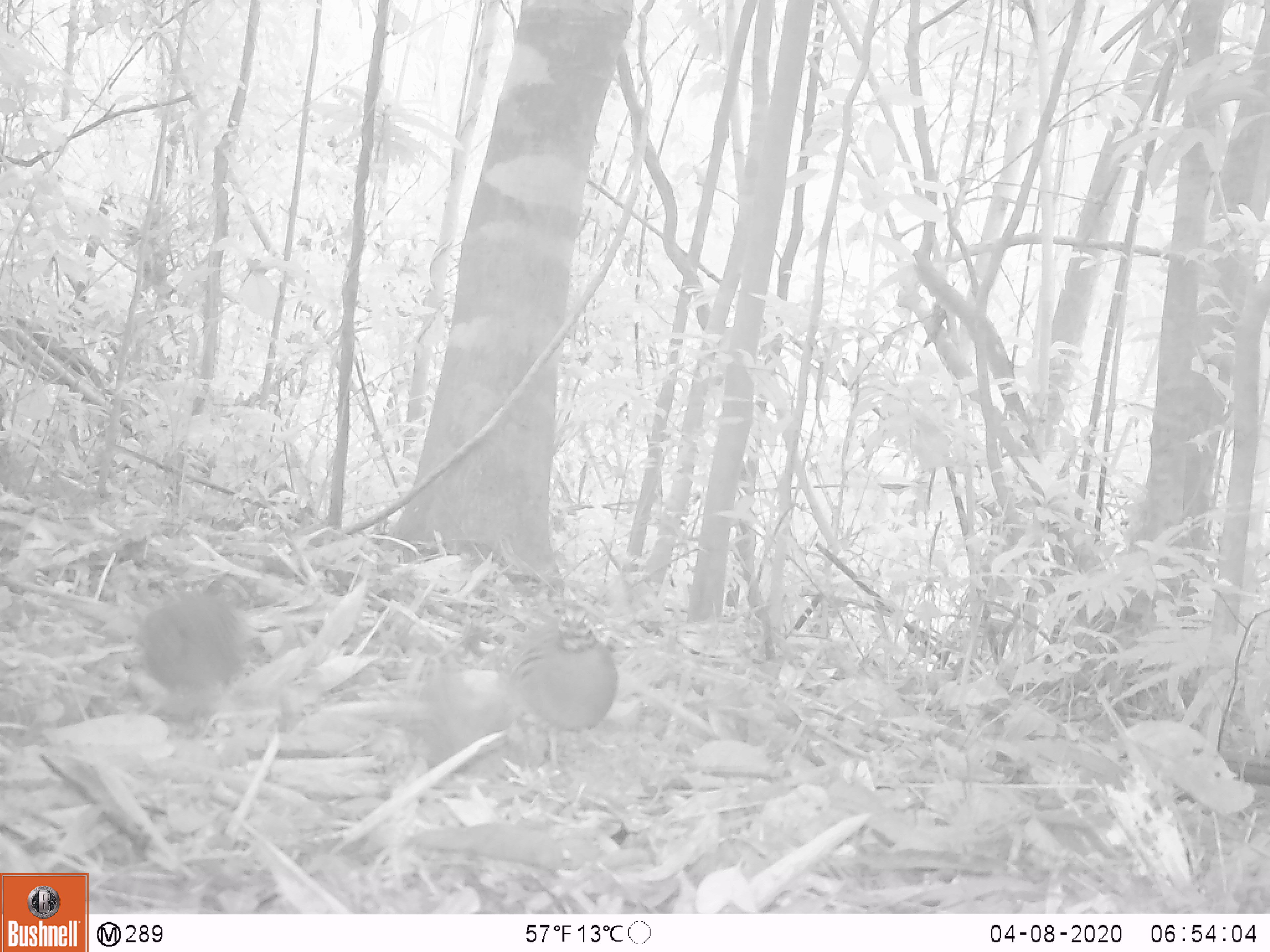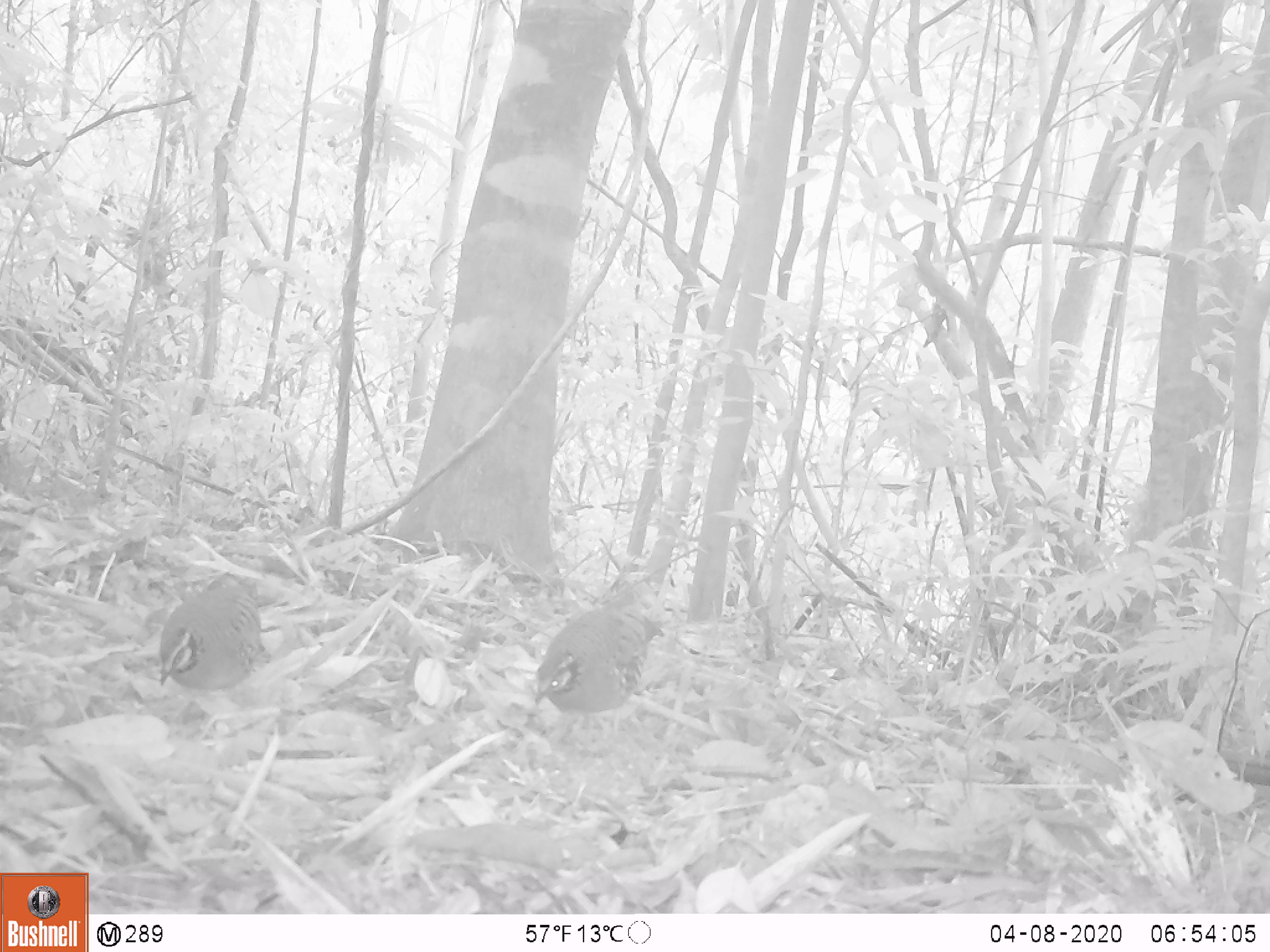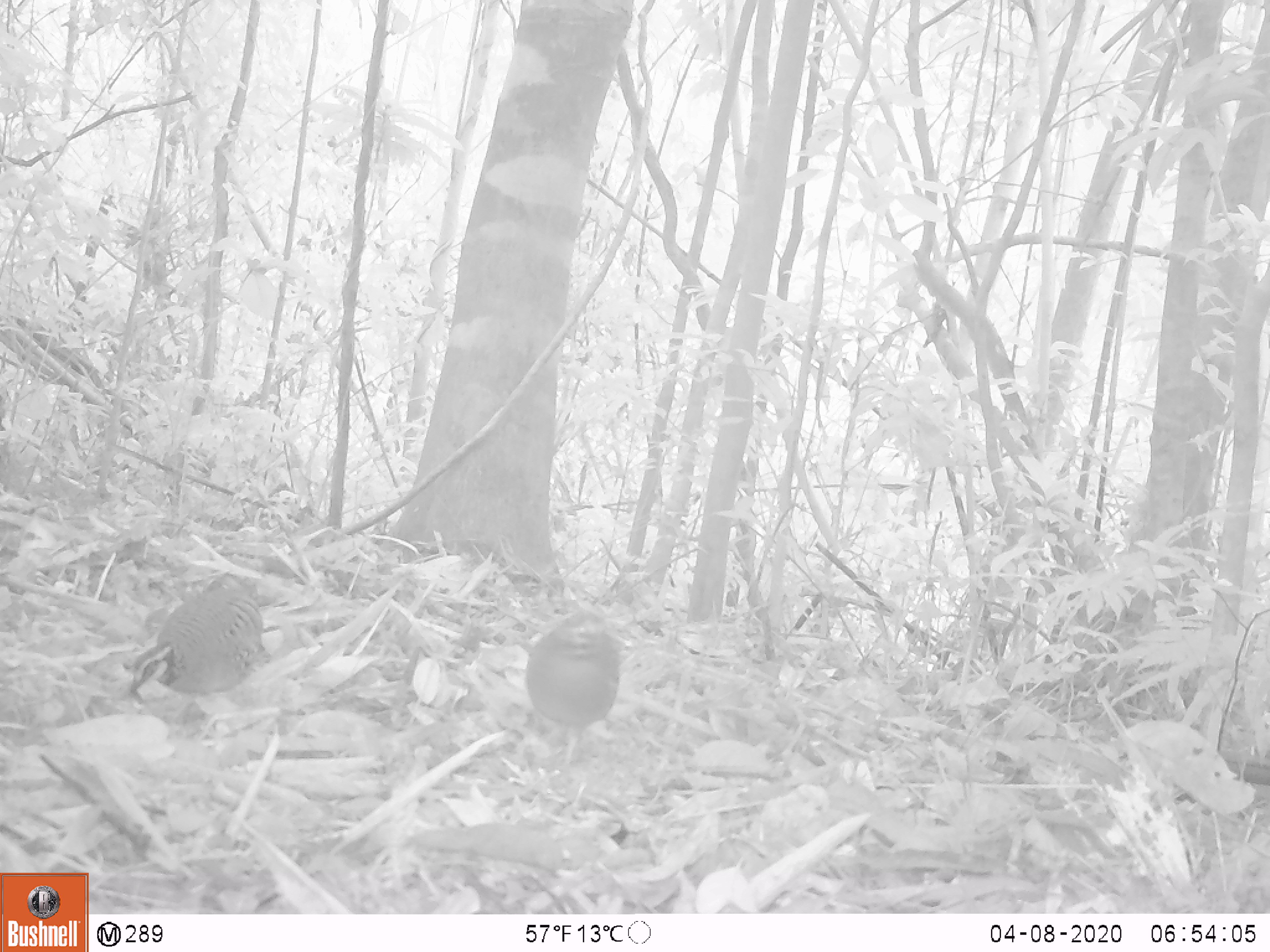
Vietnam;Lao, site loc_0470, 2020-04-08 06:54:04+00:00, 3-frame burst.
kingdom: Animalia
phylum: Chordata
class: Aves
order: Galliformes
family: Phasianidae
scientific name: Phasianidae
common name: partridge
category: unidentified partridge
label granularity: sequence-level